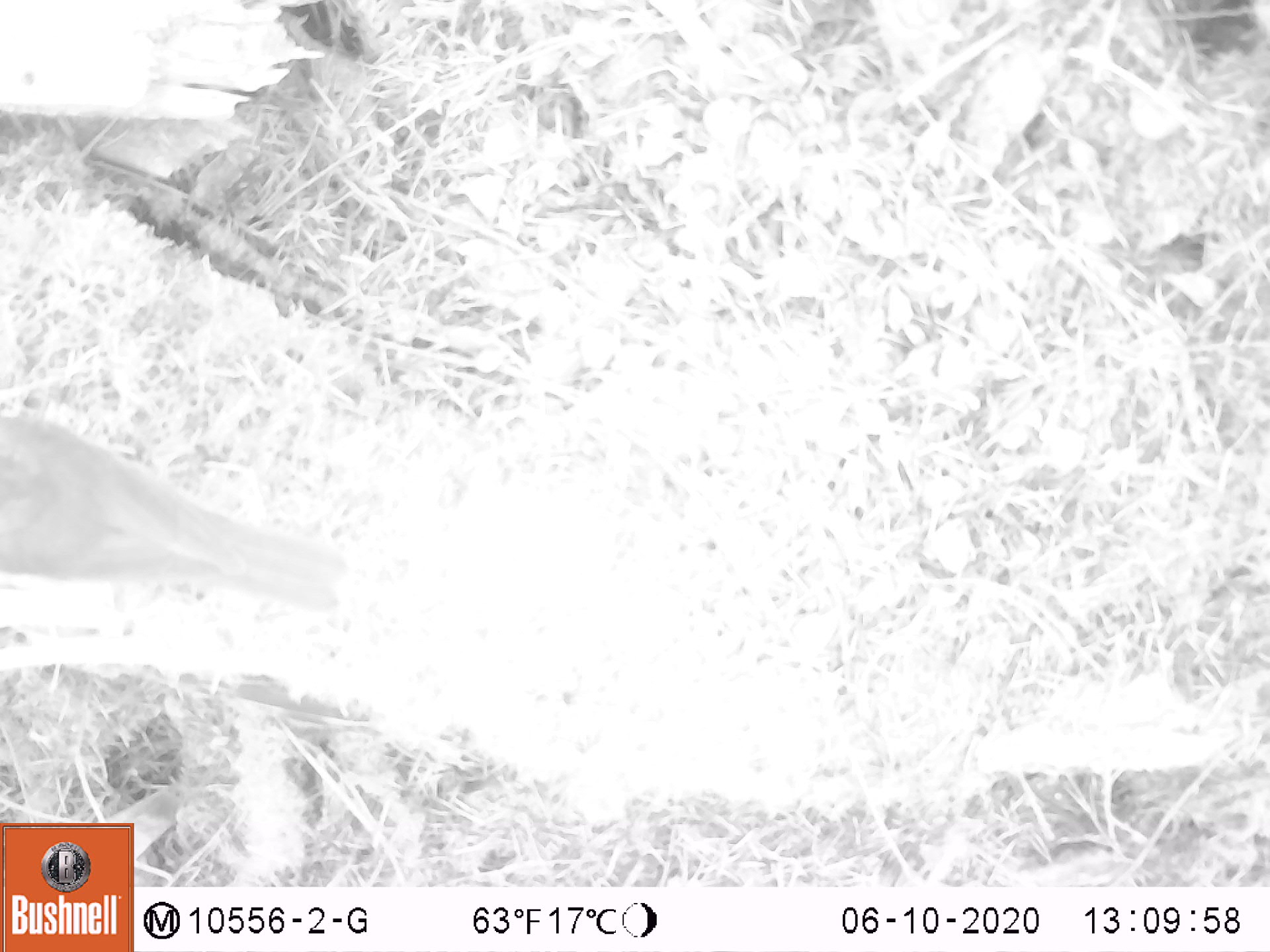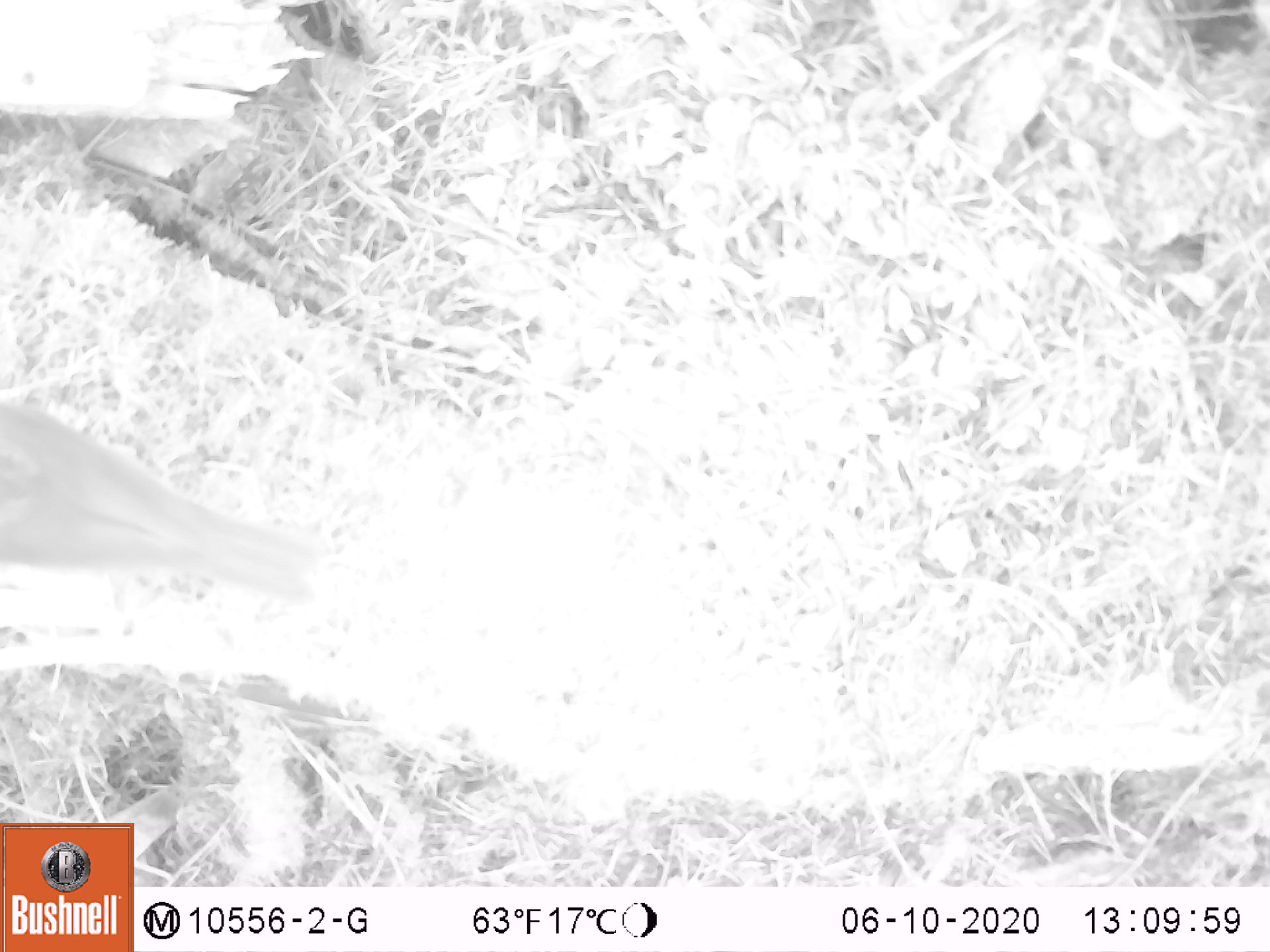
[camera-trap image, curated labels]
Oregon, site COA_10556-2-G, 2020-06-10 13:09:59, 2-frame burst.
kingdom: Animalia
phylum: Chordata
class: Aves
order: Passeriformes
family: Turdidae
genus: Catharus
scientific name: Catharus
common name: brown thrushes and nightingale-thrushes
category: catharus species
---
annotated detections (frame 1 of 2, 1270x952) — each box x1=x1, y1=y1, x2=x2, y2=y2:
catharus species: x1=0, y1=414, x2=345, y2=611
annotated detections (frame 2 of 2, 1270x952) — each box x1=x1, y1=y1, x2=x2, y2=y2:
catharus species: x1=0, y1=402, x2=328, y2=612